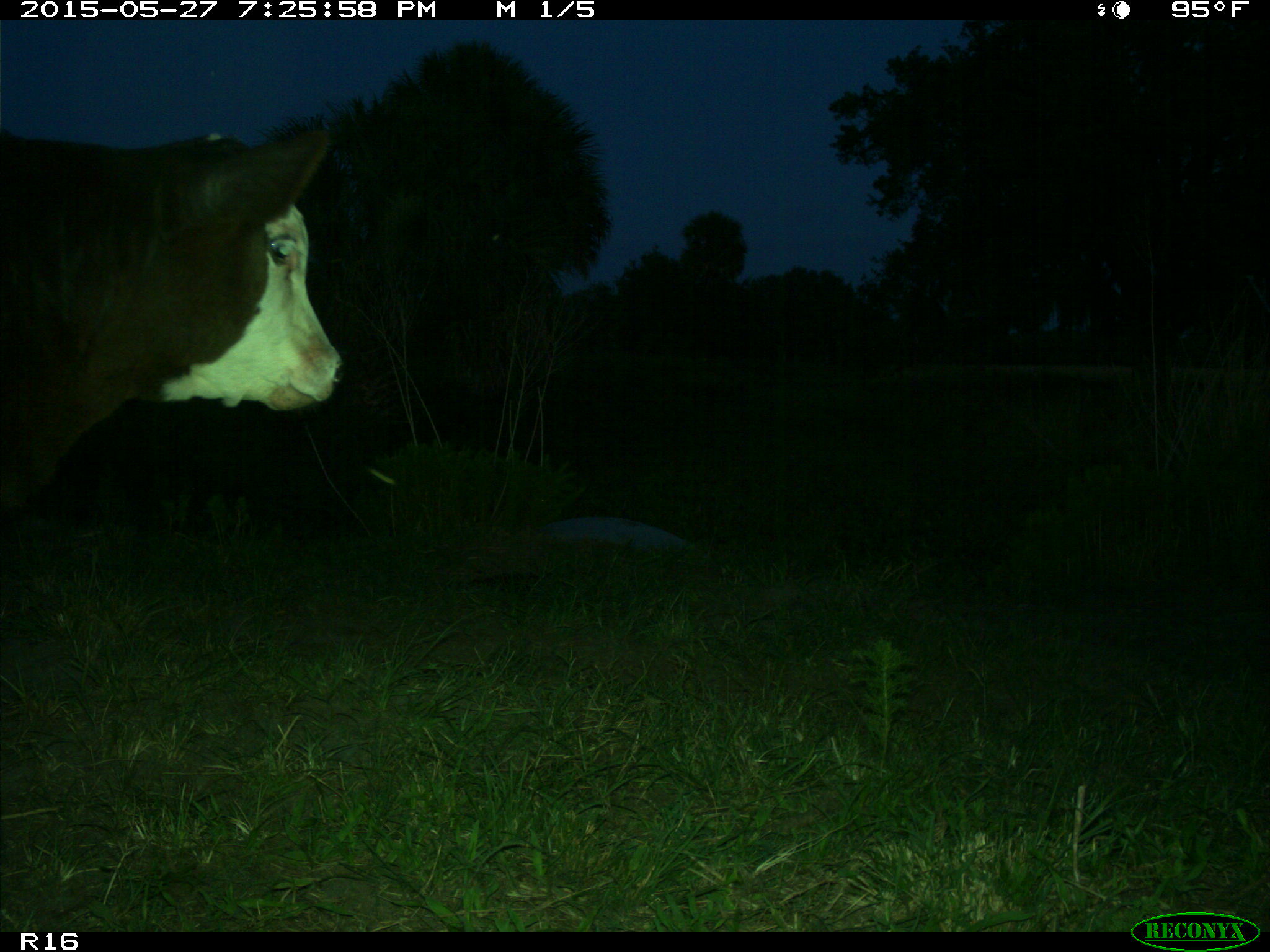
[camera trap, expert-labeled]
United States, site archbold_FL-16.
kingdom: Animalia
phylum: Chordata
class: Mammalia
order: Artiodactyla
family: Bovidae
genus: Bos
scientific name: Bos taurus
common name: domestic cow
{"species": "Bos taurus (domestic cow)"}